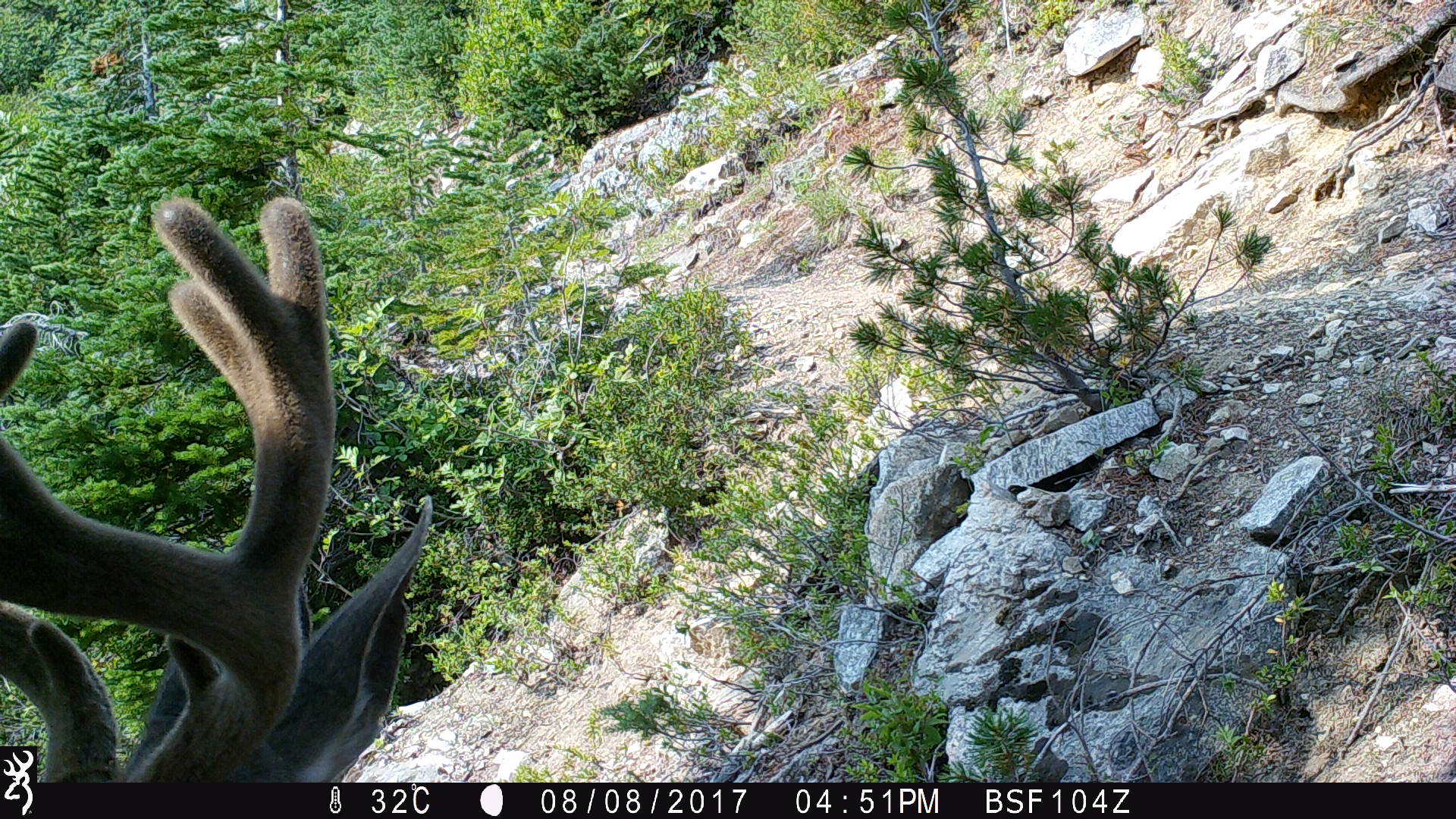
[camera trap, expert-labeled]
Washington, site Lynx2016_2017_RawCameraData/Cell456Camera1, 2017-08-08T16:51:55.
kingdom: Animalia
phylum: Chordata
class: Mammalia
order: Artiodactyla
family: Cervidae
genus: Odocoileus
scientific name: Odocoileus hemionus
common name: mule deer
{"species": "Odocoileus hemionus (mule deer)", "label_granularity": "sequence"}